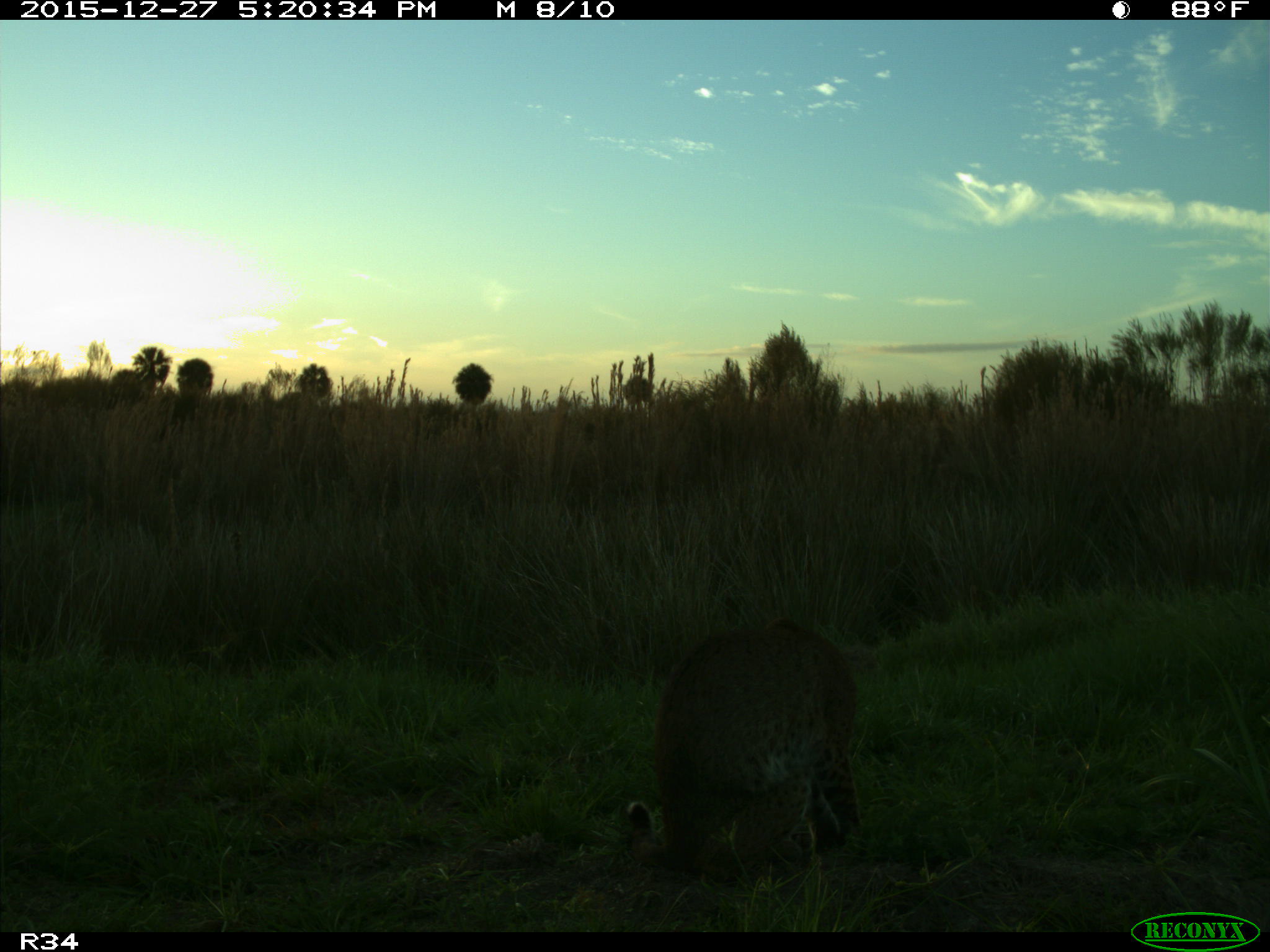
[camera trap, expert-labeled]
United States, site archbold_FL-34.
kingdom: Animalia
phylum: Chordata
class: Mammalia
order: Carnivora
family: Felidae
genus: Lynx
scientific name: Lynx rufus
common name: bobcat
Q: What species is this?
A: Lynx rufus (bobcat).